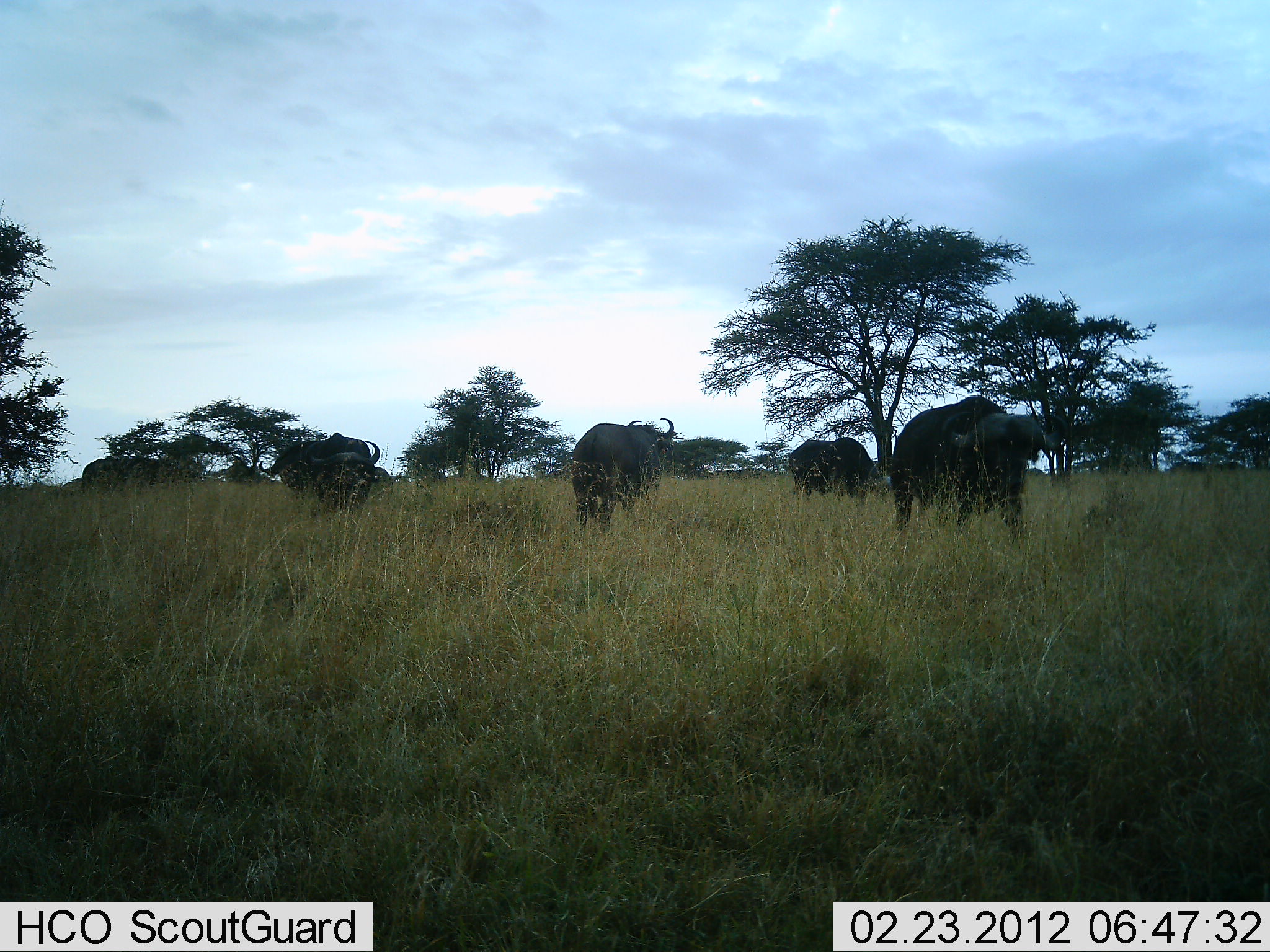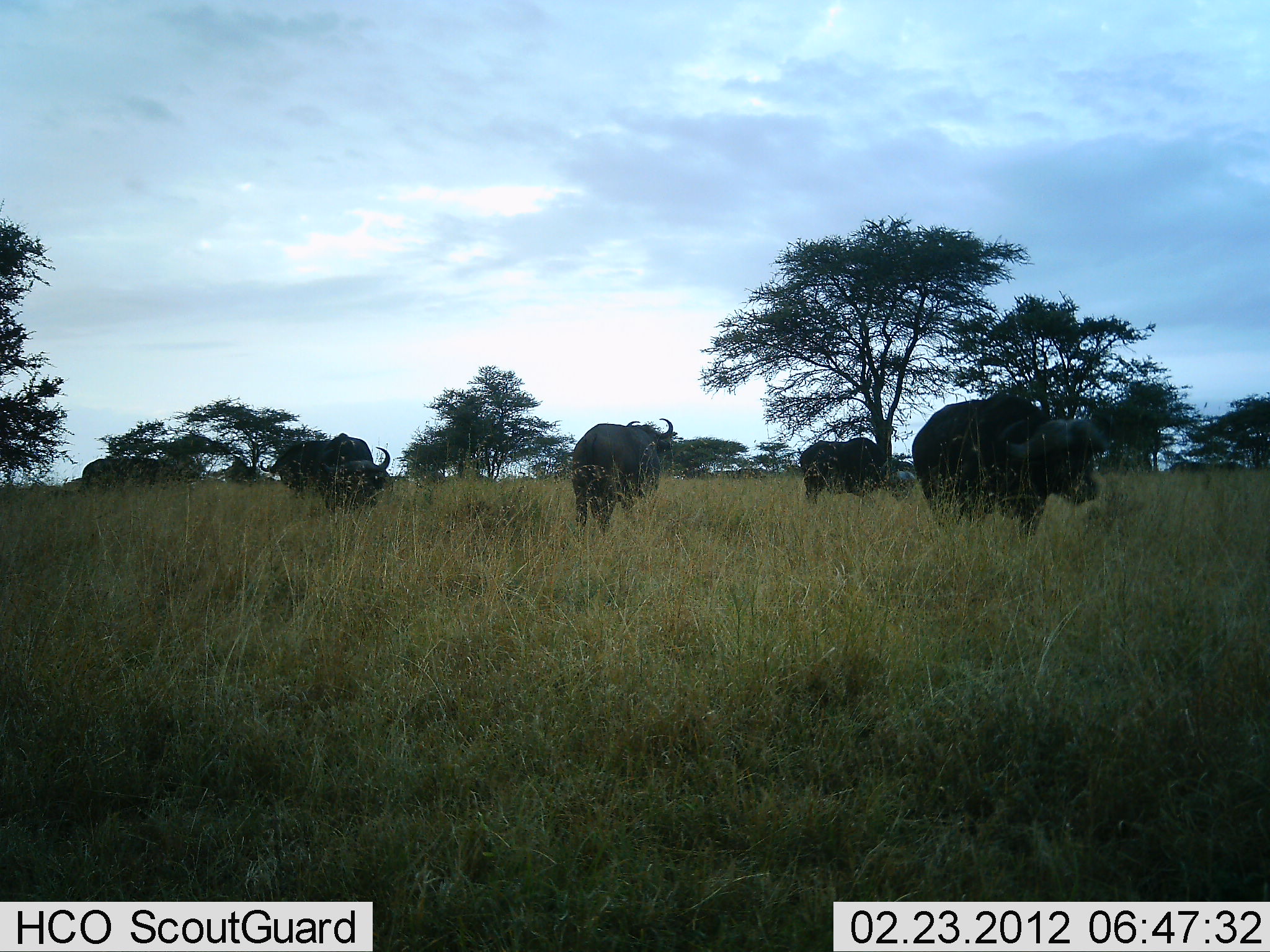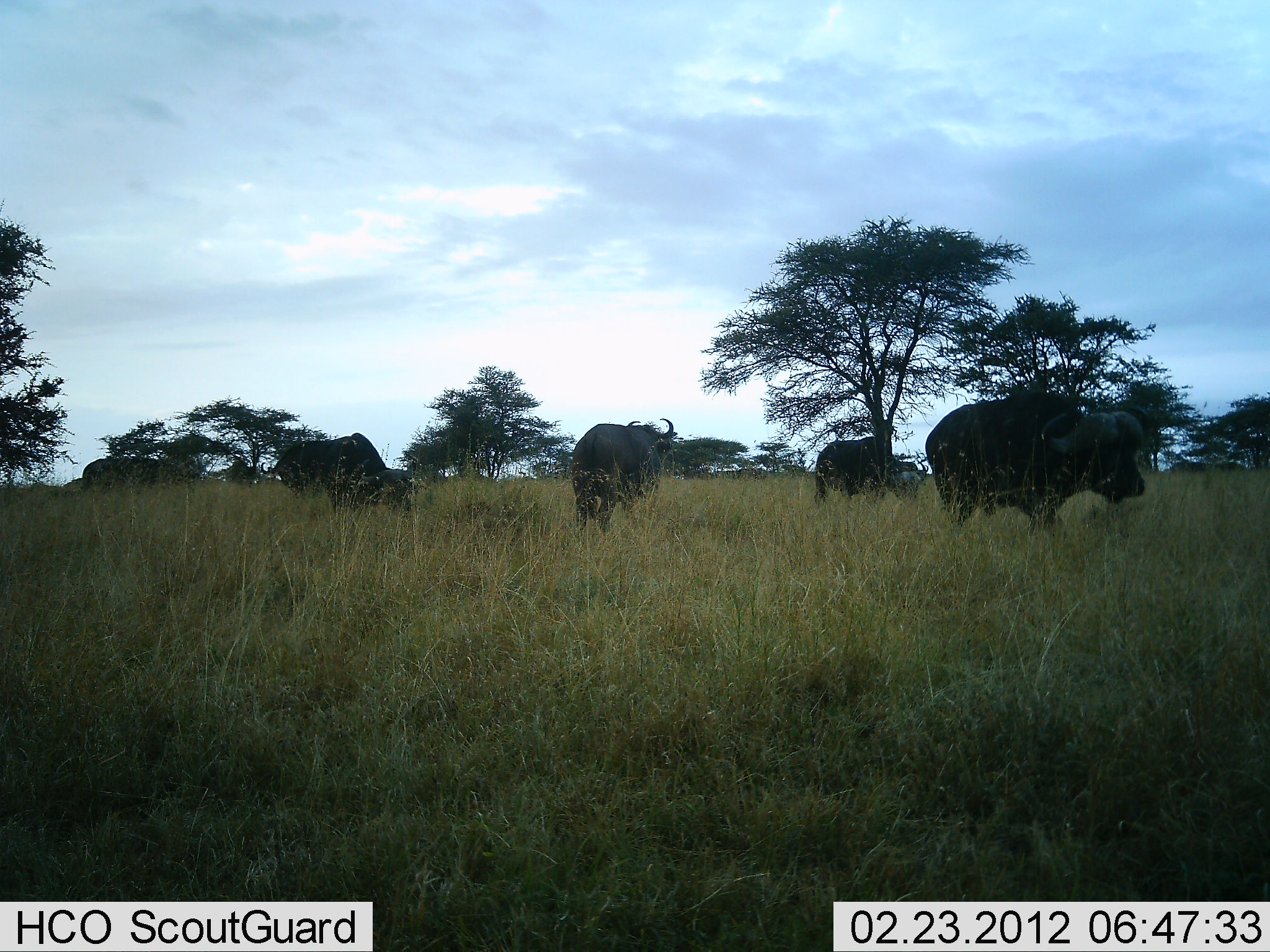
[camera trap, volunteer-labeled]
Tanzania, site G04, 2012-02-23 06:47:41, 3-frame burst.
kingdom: Animalia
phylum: Chordata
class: Mammalia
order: Artiodactyla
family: Bovidae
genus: Syncerus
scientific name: Syncerus caffer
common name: cape buffalo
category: buffalo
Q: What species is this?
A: Buffalo (cape buffalo) (Syncerus caffer).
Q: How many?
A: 5.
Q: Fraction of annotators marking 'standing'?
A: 50%.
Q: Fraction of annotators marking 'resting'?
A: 0%.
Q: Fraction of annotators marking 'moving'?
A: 62%.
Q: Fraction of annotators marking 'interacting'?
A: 0%.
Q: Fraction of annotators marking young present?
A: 0%.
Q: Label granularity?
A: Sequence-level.